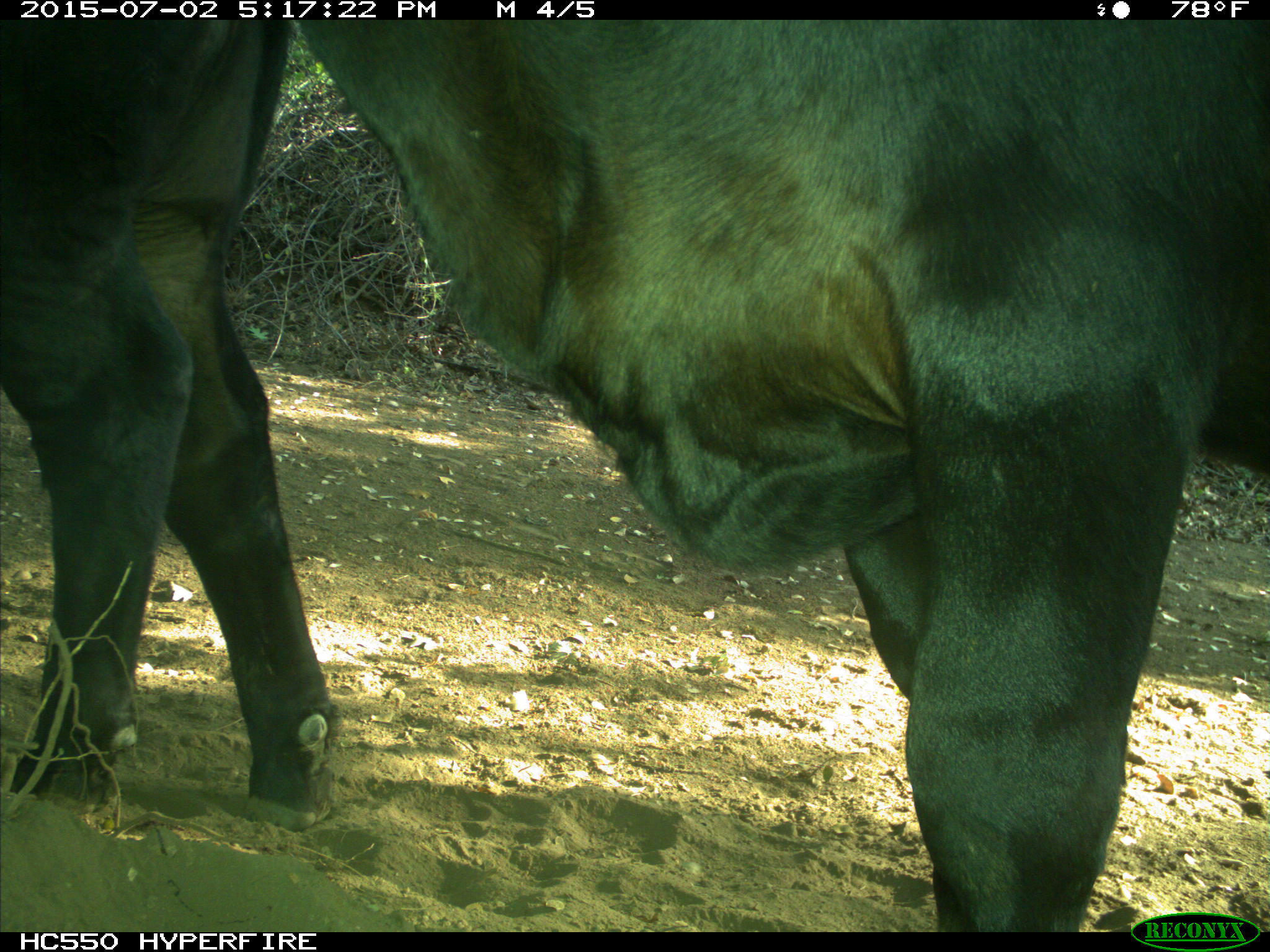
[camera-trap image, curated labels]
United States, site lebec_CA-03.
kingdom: Animalia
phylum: Chordata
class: Mammalia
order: Artiodactyla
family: Bovidae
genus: Bos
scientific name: Bos taurus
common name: domestic cow